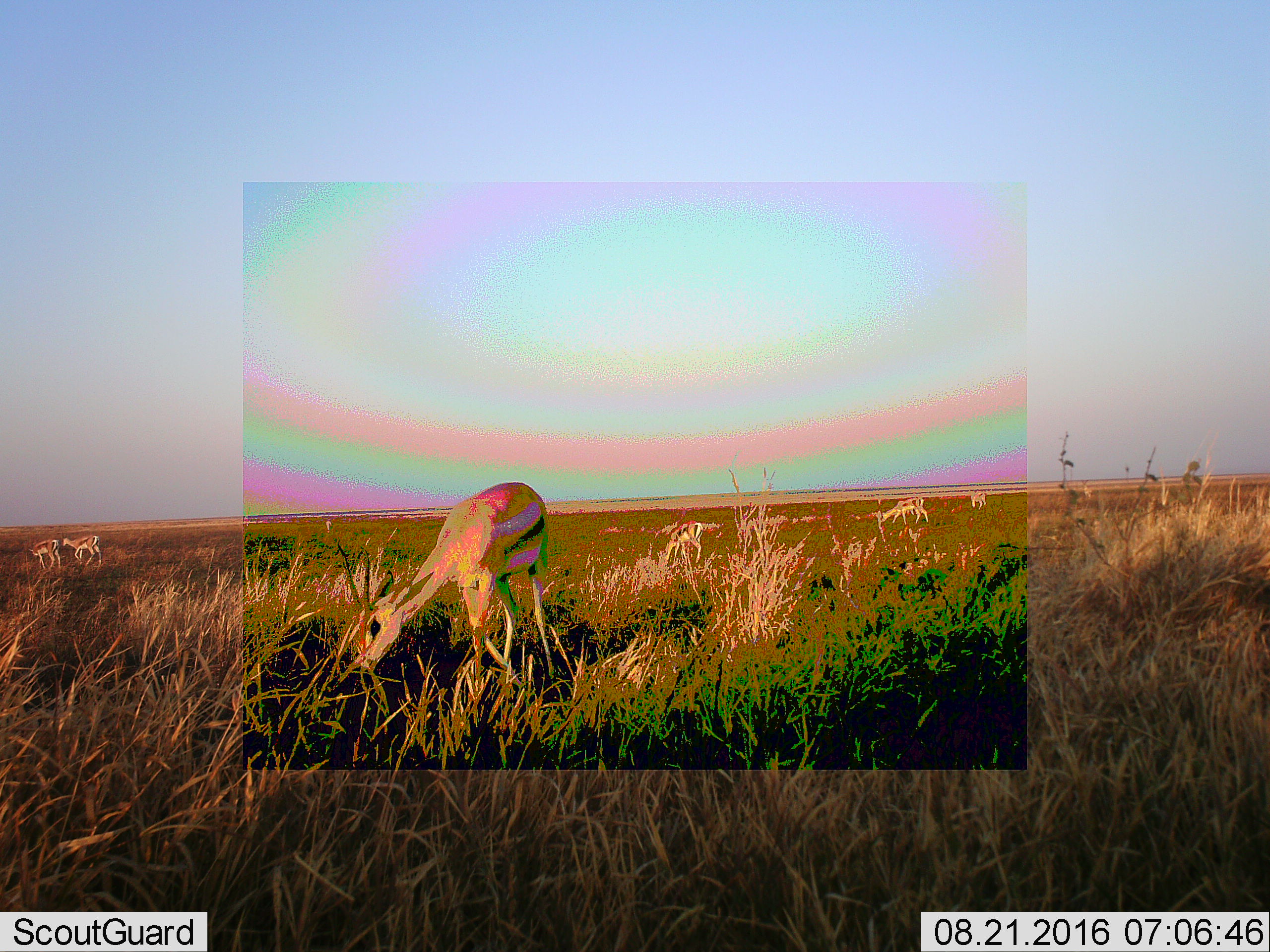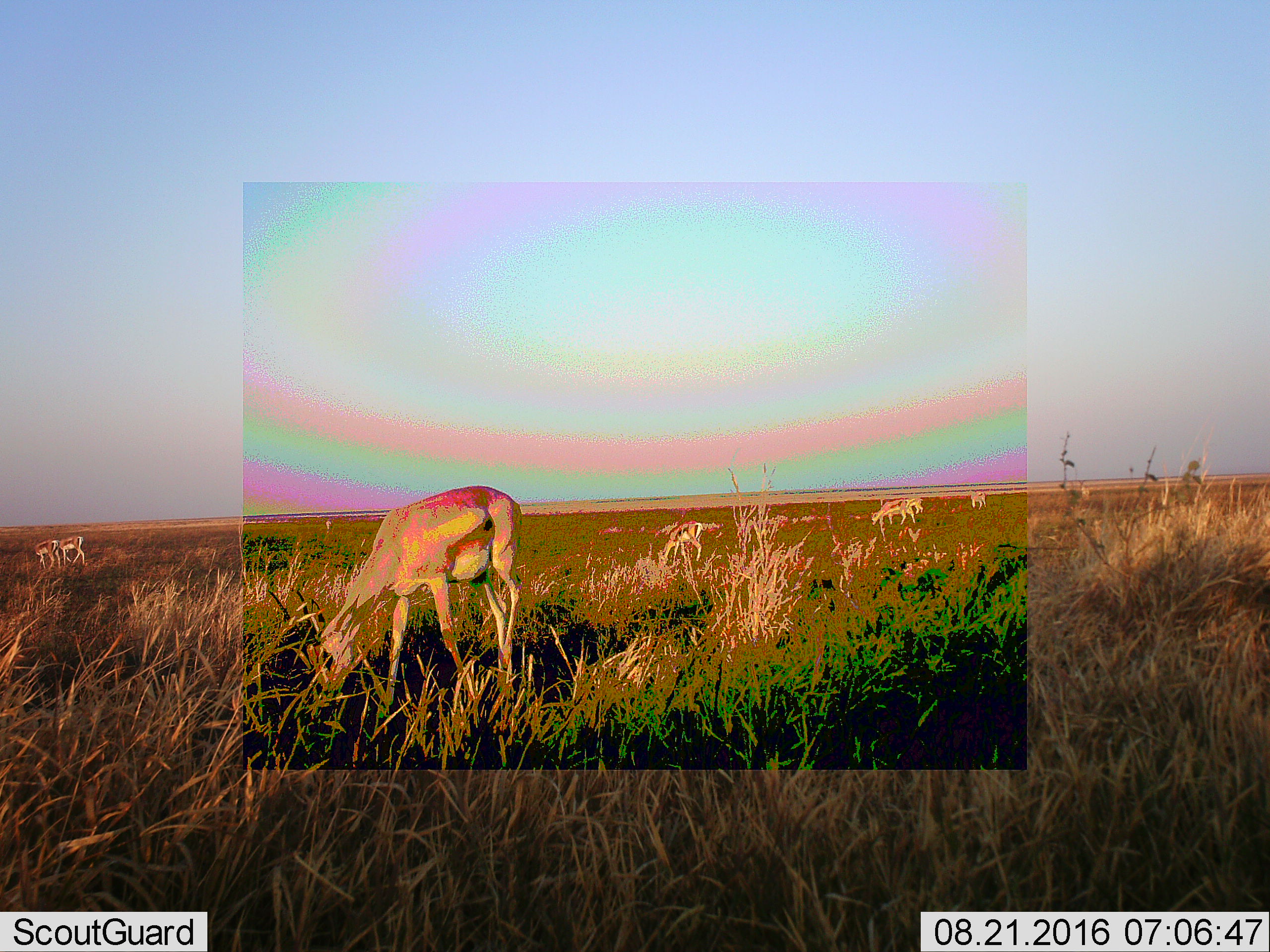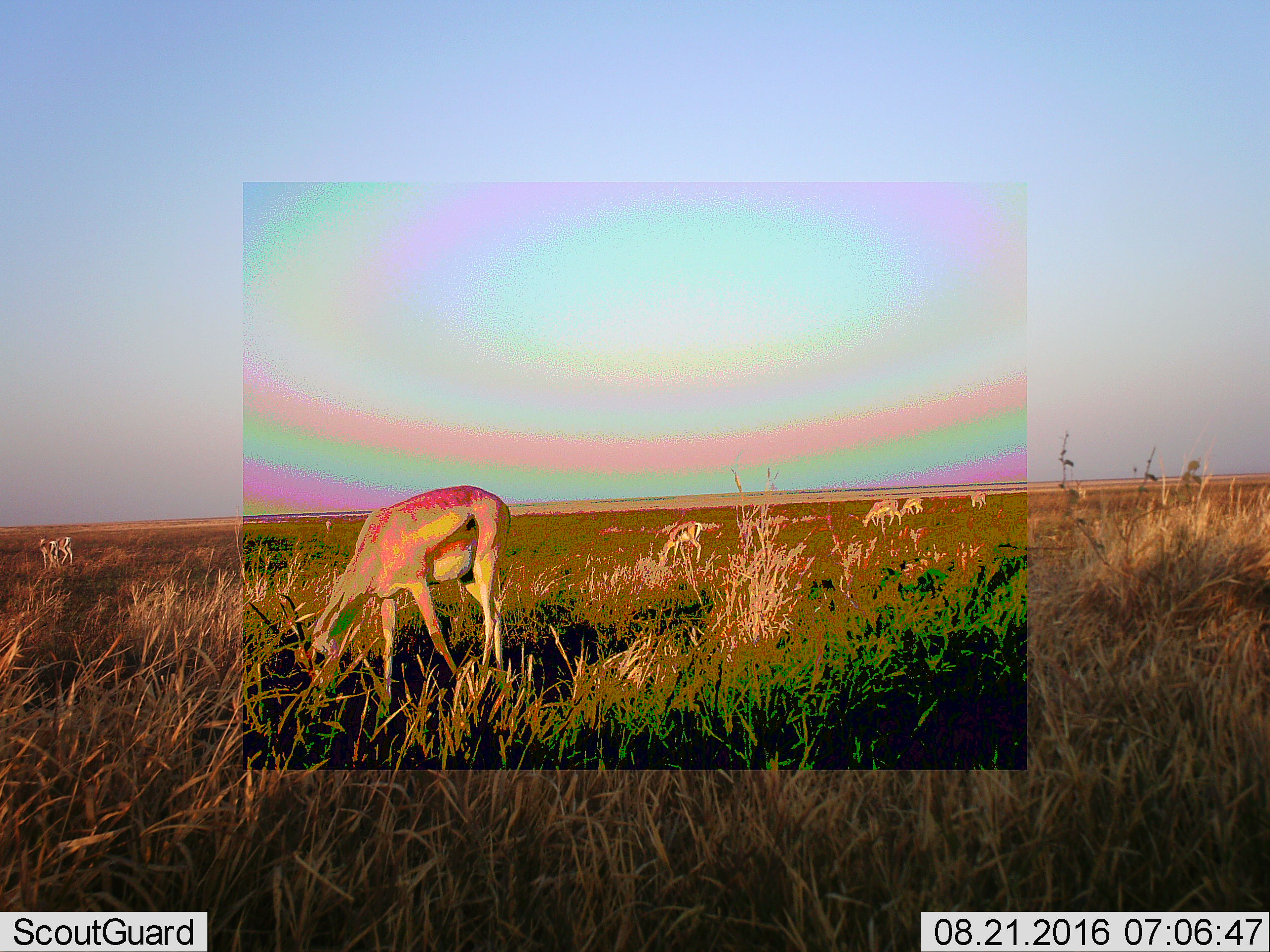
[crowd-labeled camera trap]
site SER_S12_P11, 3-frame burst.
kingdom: Animalia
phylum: Chordata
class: Mammalia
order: Artiodactyla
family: Bovidae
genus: Eudorcas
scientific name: Eudorcas thomsonii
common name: thomson's gazelle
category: gazellethomsons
Gazellethomsons (thomson's gazelle) (Eudorcas thomsonii), count 6. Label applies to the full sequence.